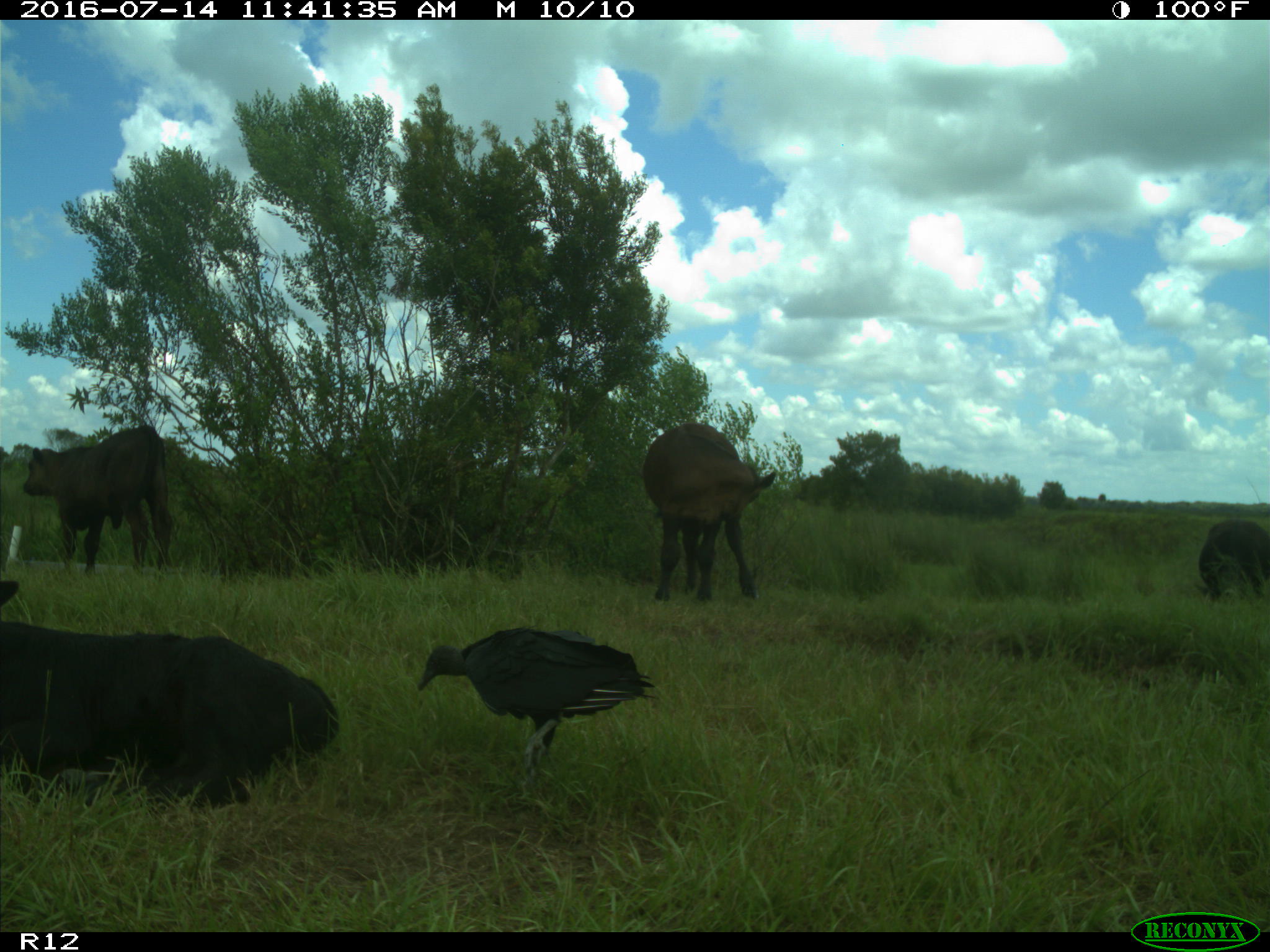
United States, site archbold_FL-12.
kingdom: Animalia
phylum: Chordata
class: Mammalia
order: Artiodactyla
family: Bovidae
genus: Bos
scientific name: Bos taurus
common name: domestic cow